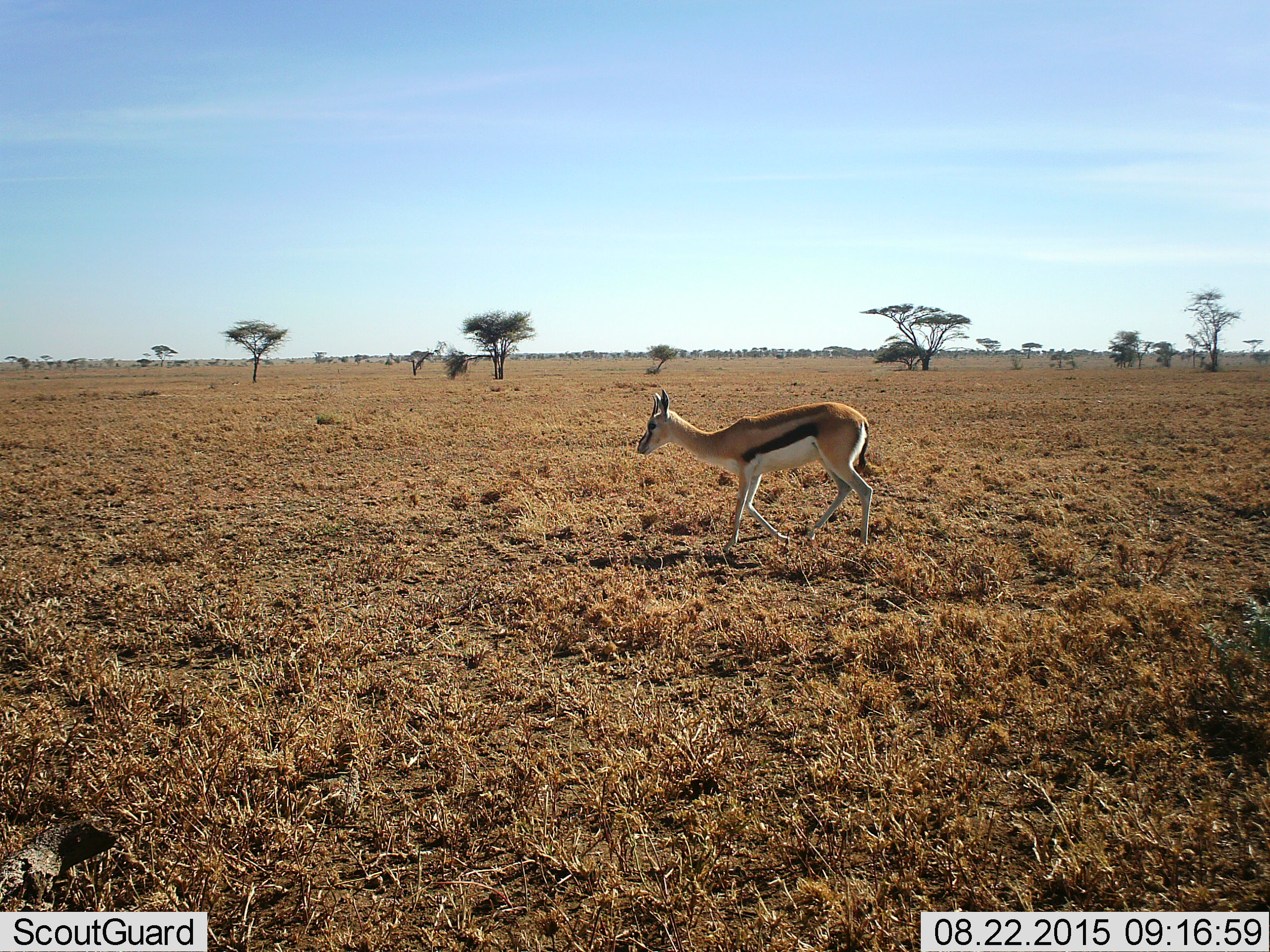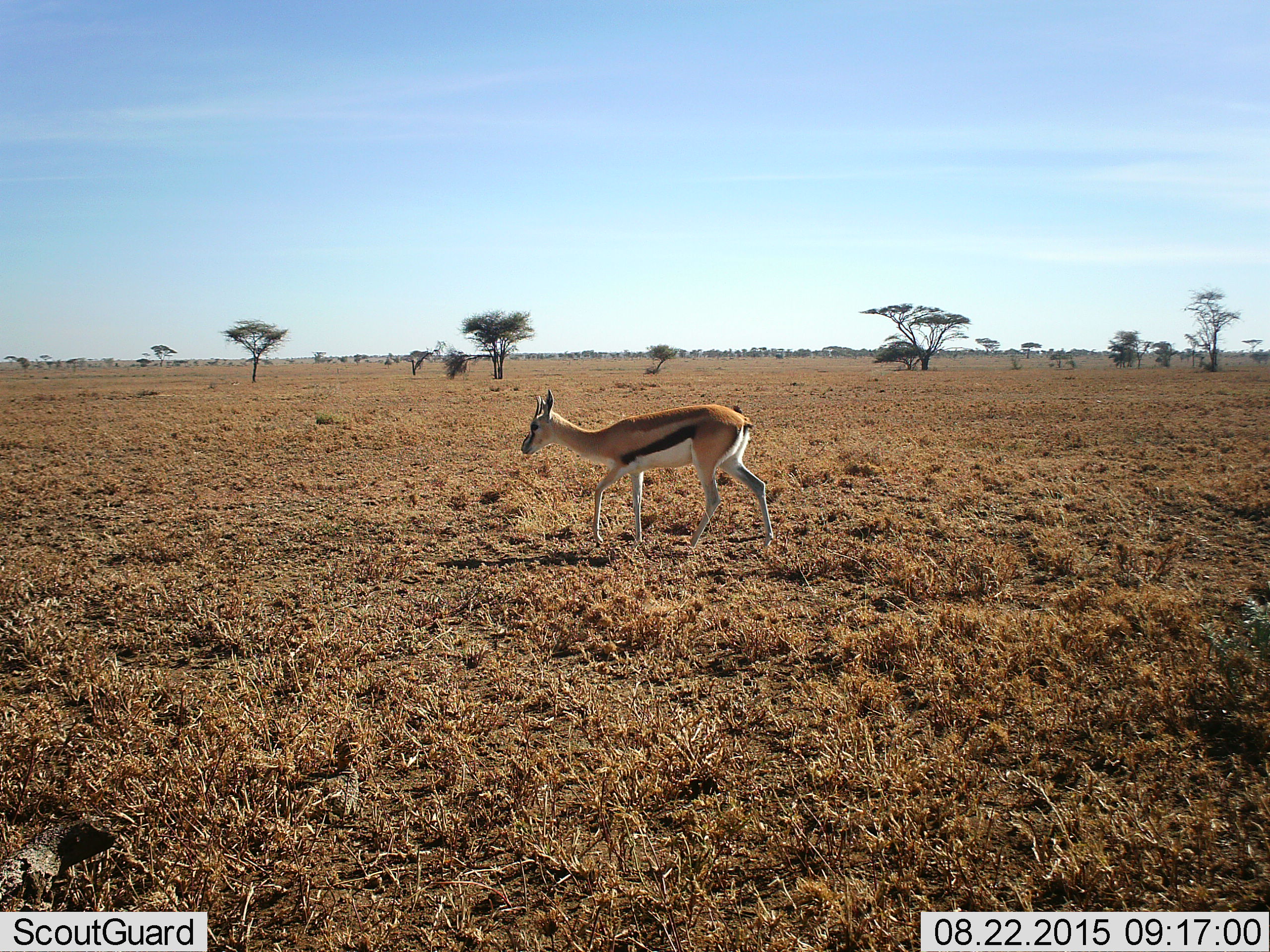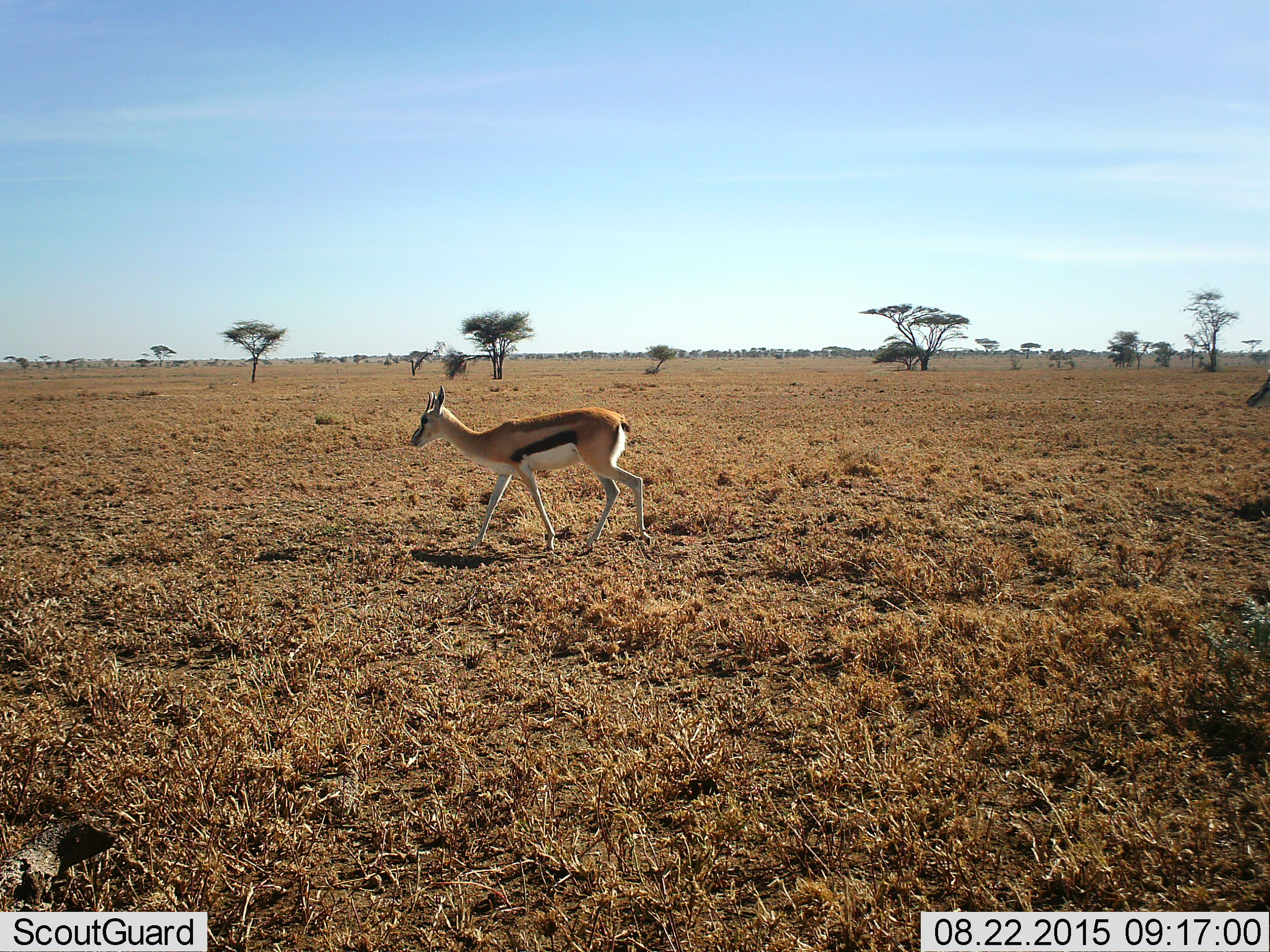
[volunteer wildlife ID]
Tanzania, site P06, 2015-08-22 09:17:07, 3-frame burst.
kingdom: Animalia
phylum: Chordata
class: Mammalia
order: Artiodactyla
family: Bovidae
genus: Eudorcas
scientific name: Eudorcas thomsonii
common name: thomson's gazelle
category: gazellethomsons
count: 1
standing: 0%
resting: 0%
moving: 100%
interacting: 0%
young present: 12%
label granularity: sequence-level